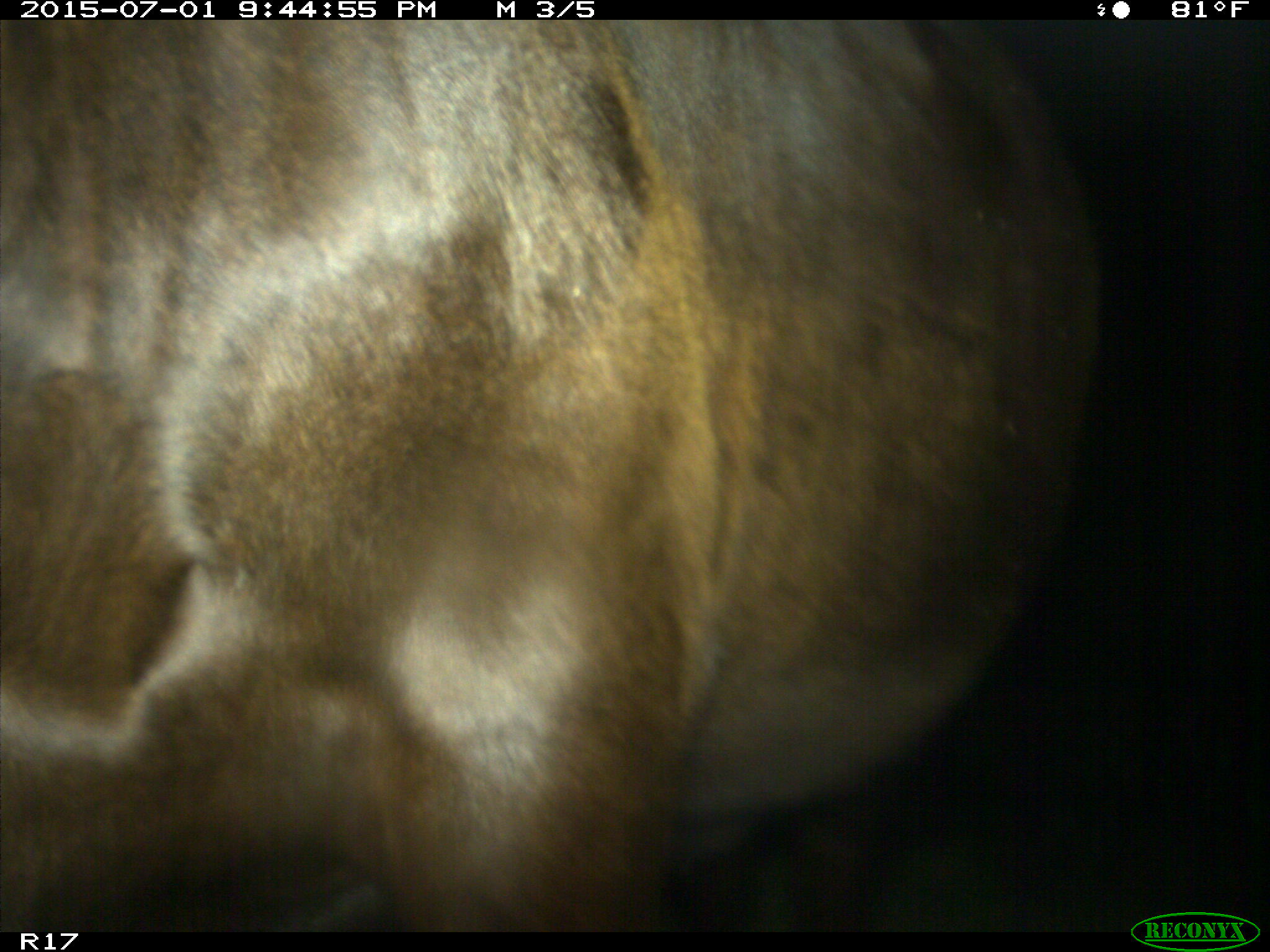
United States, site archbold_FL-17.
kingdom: Animalia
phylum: Chordata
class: Mammalia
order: Artiodactyla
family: Bovidae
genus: Bos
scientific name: Bos taurus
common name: domestic cow